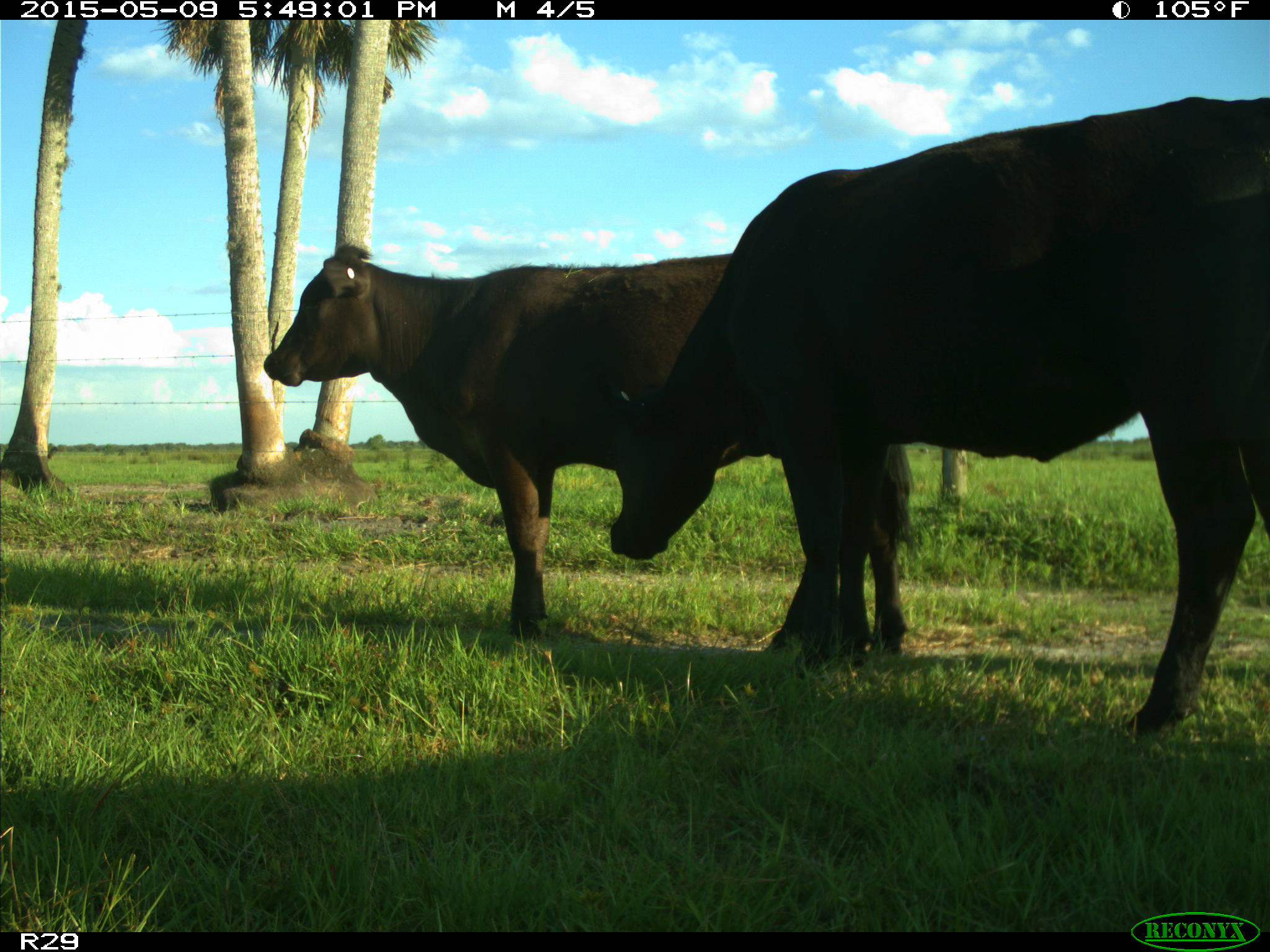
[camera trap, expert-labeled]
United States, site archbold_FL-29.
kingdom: Animalia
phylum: Chordata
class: Mammalia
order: Artiodactyla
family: Bovidae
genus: Bos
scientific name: Bos taurus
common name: domestic cow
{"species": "Bos taurus (domestic cow)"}